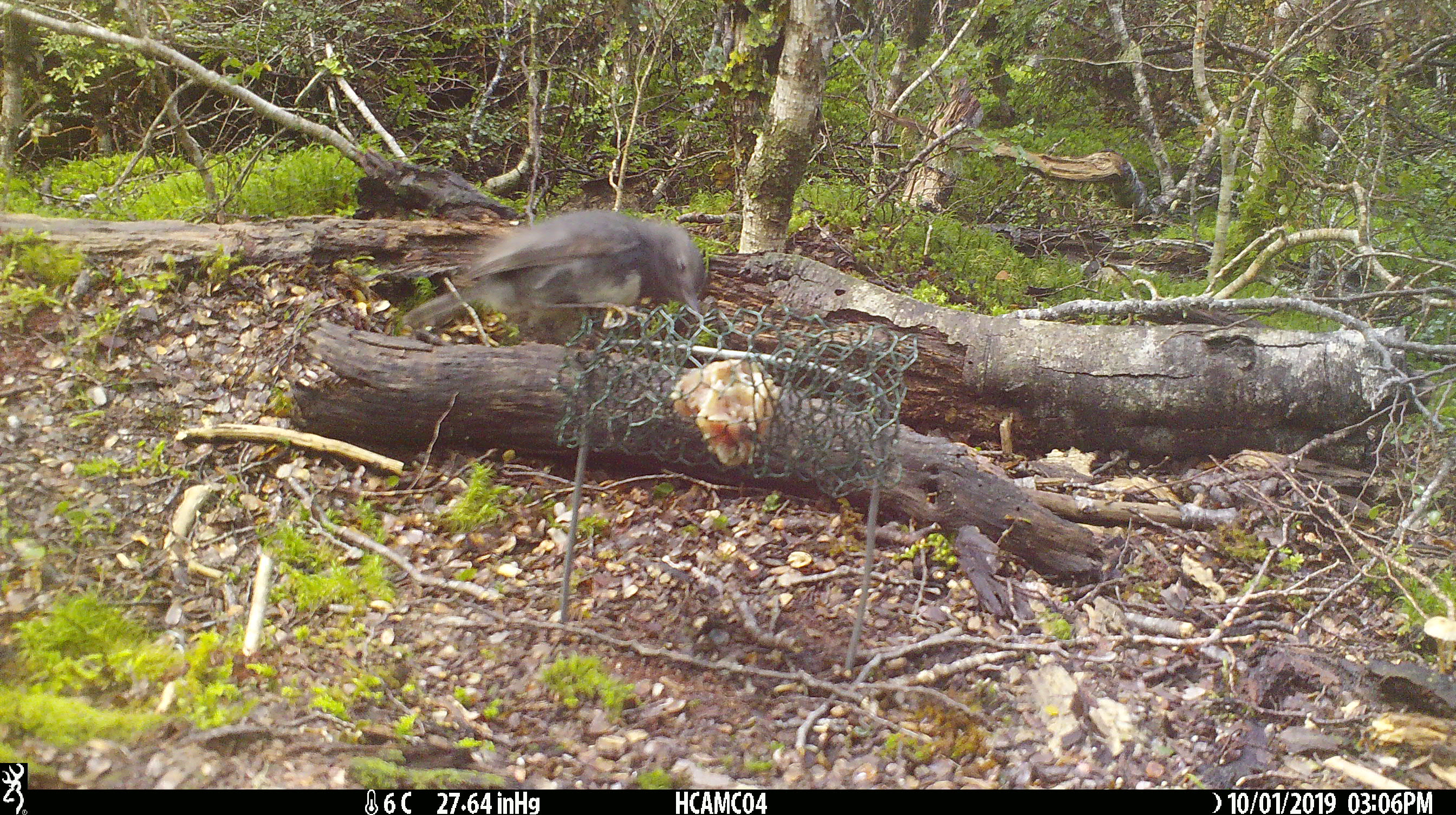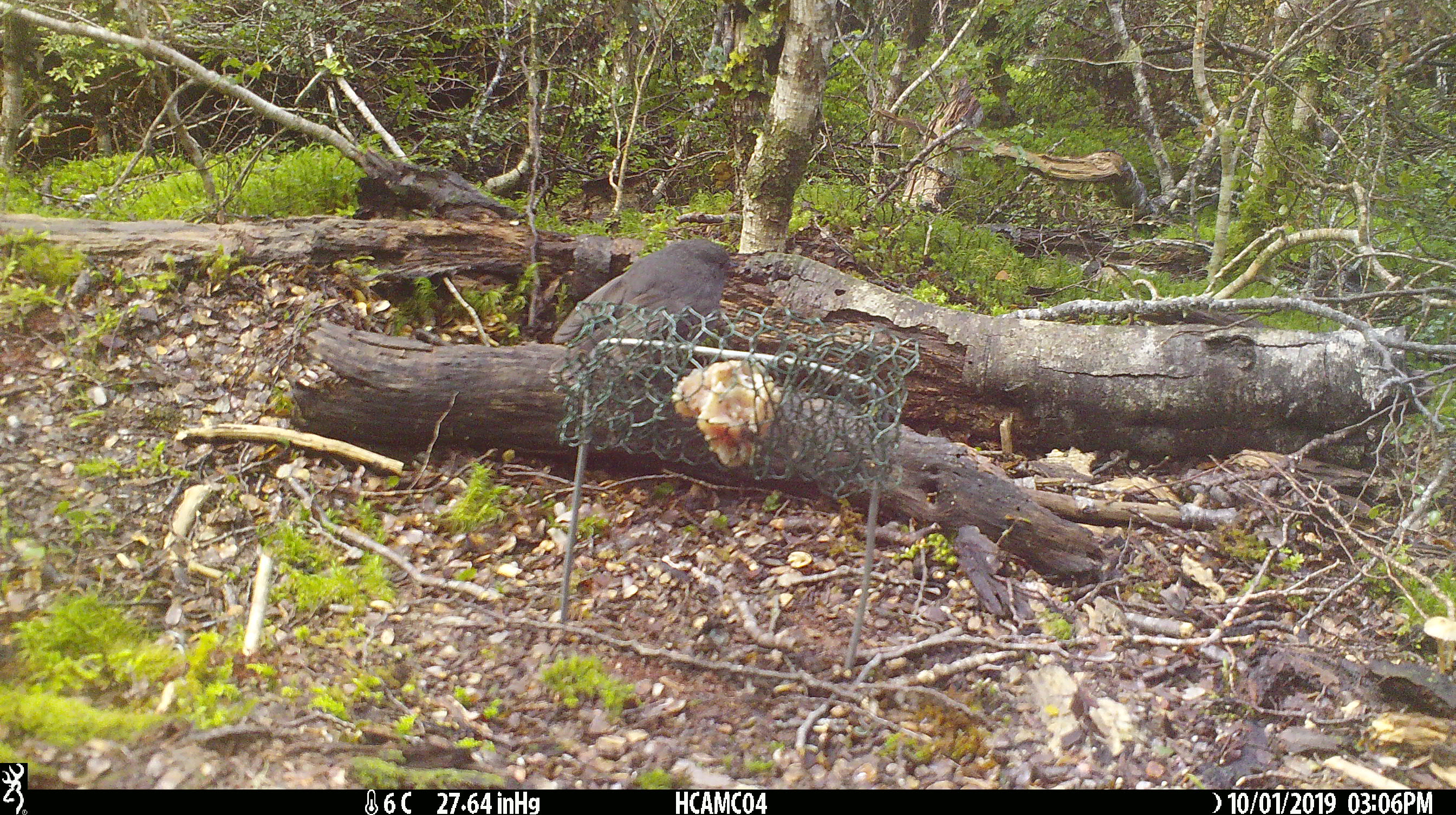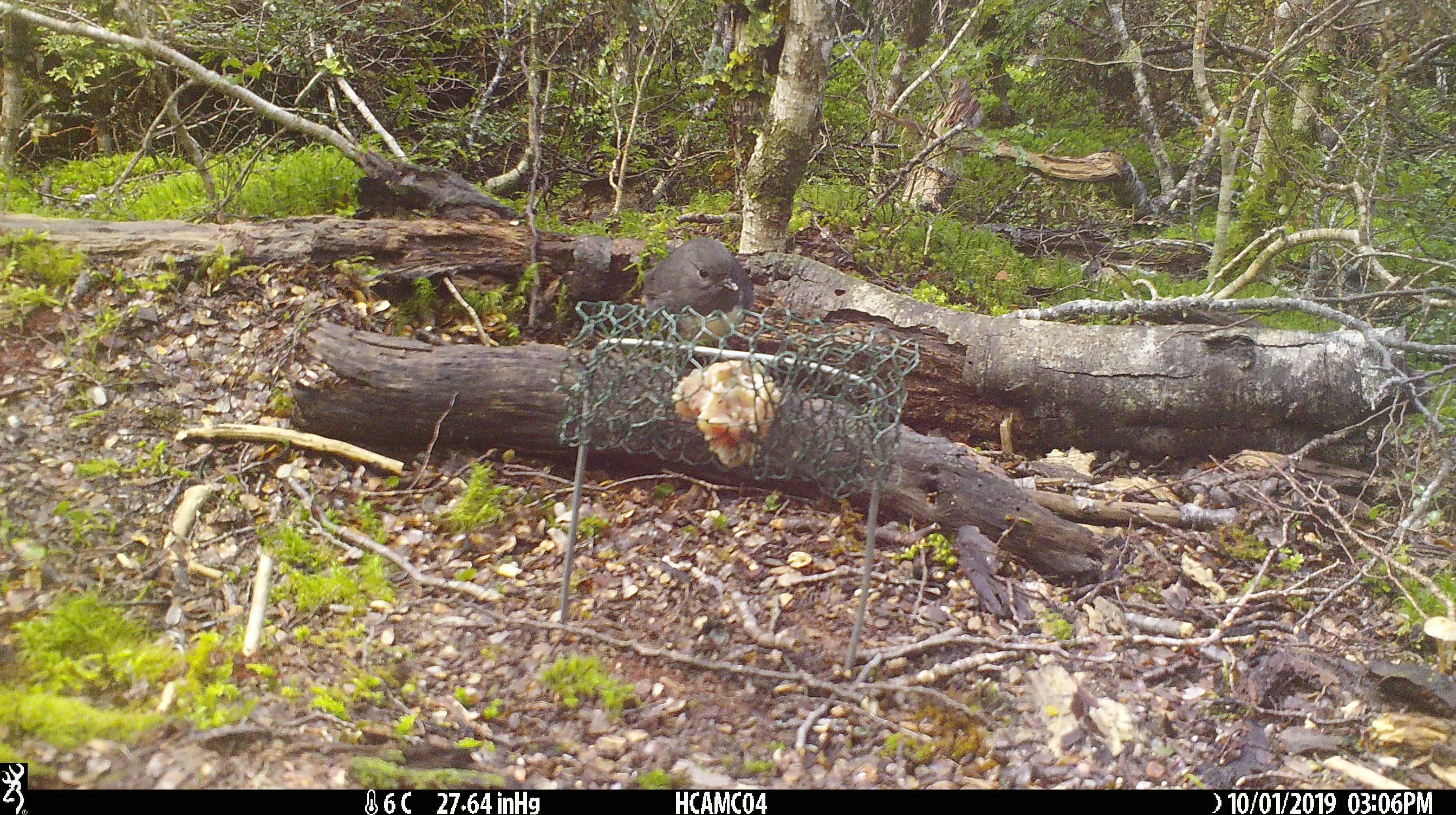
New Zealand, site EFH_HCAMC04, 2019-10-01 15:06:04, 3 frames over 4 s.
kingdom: Animalia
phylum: Chordata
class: Aves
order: Passeriformes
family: Petroicidae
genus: Petroica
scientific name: Petroica australis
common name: new zealand robin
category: robin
Robin (new zealand robin) (Petroica australis).